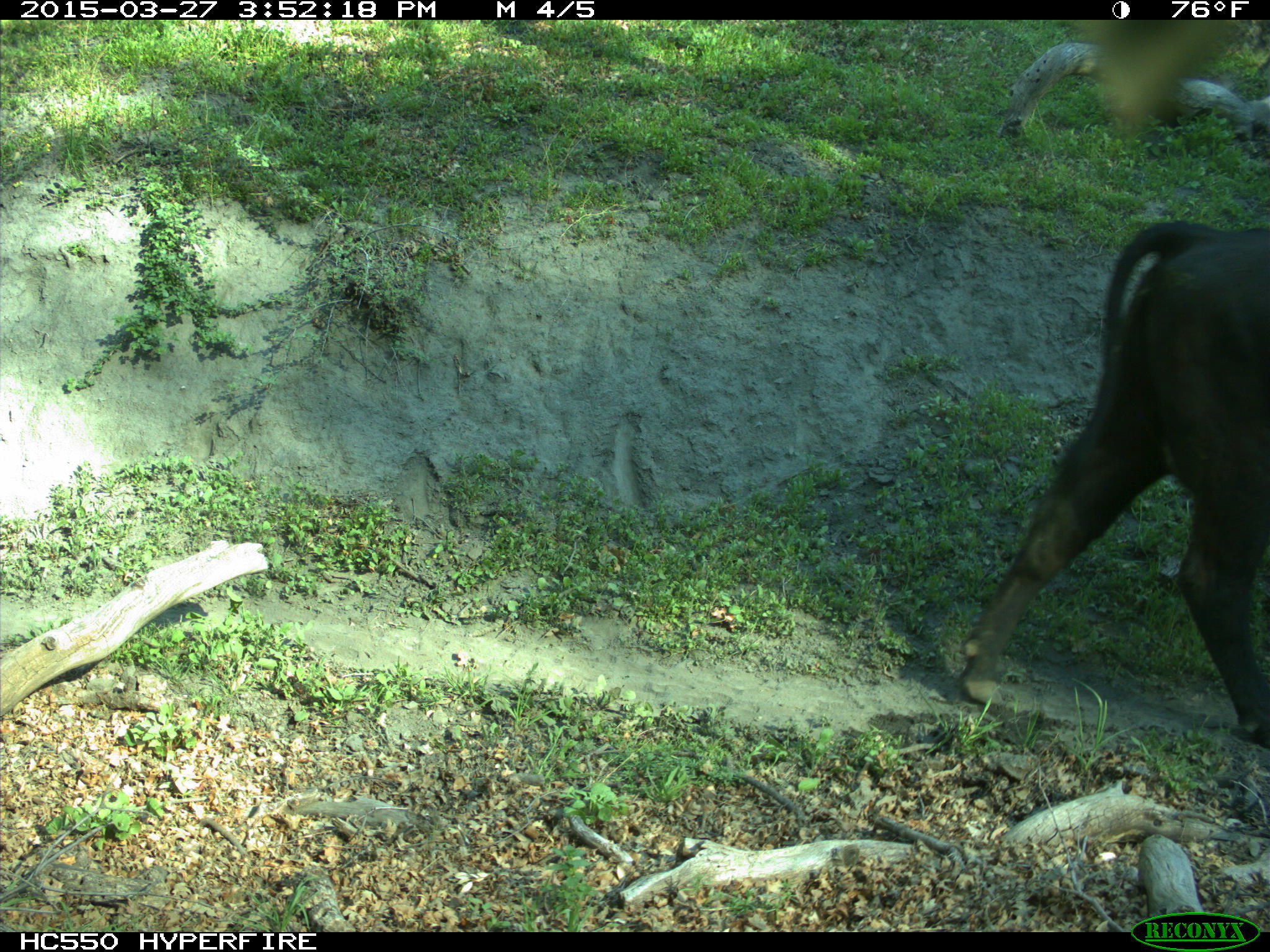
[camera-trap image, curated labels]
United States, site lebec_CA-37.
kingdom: Animalia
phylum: Chordata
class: Mammalia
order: Artiodactyla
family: Bovidae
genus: Bos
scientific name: Bos taurus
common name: domestic cow